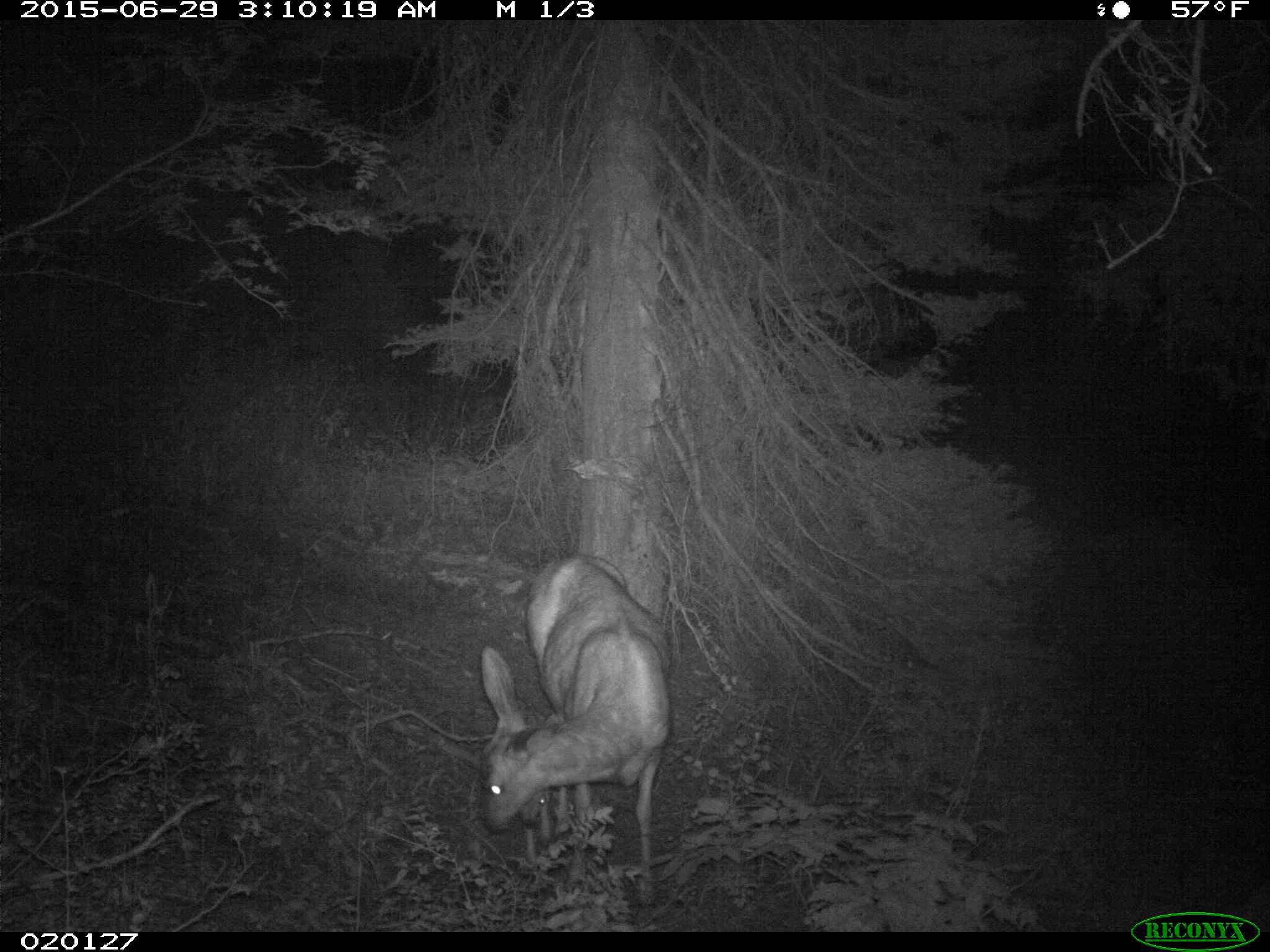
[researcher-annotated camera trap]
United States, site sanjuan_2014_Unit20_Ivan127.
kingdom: Animalia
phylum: Chordata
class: Mammalia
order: Artiodactyla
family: Cervidae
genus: Odocoileus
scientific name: Odocoileus hemionus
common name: mule deer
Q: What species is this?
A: Odocoileus hemionus (mule deer).